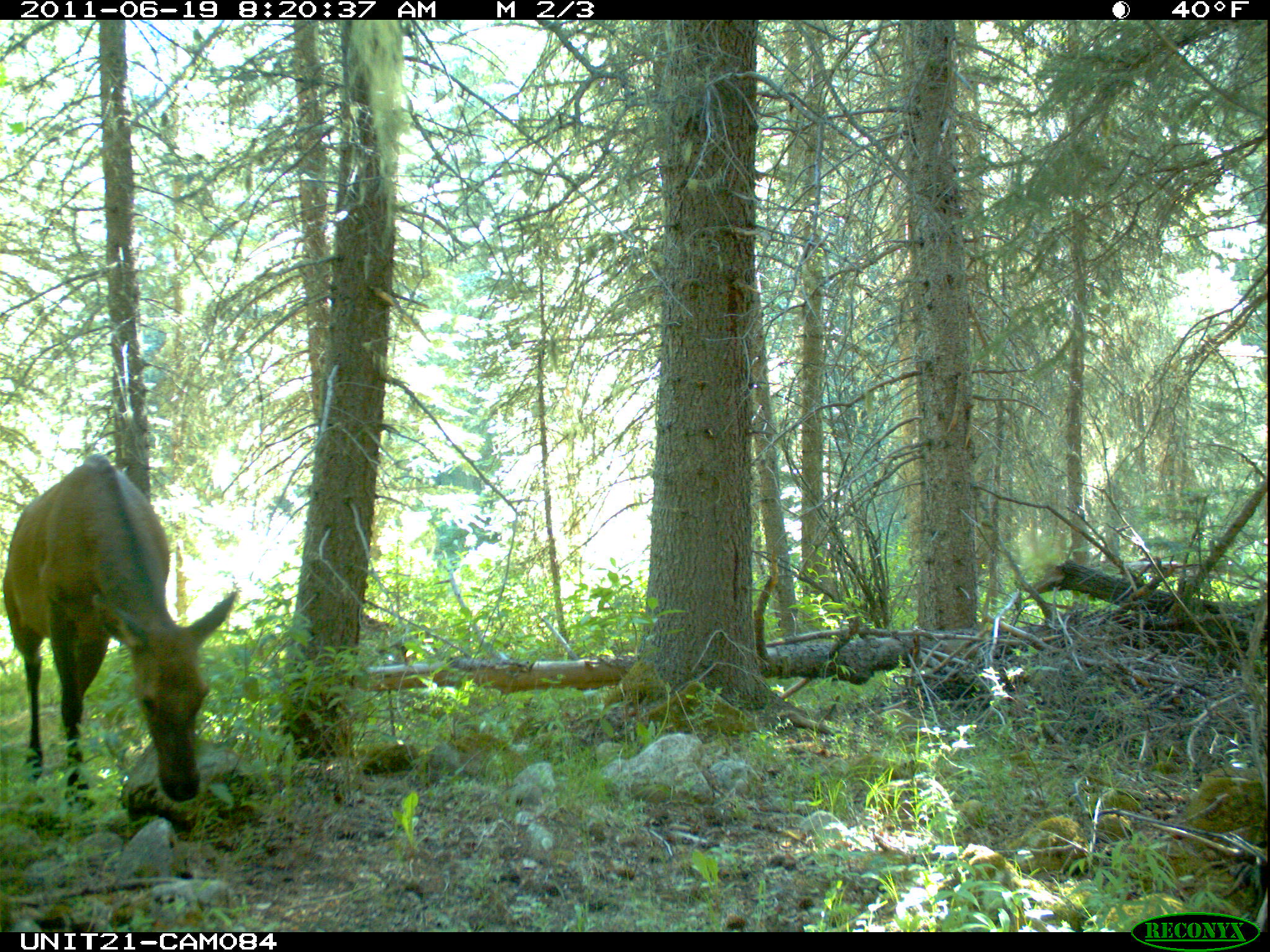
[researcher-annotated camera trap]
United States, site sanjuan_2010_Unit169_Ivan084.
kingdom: Animalia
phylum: Chordata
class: Mammalia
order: Artiodactyla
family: Cervidae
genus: Cervus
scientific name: Cervus elaphus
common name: red deer